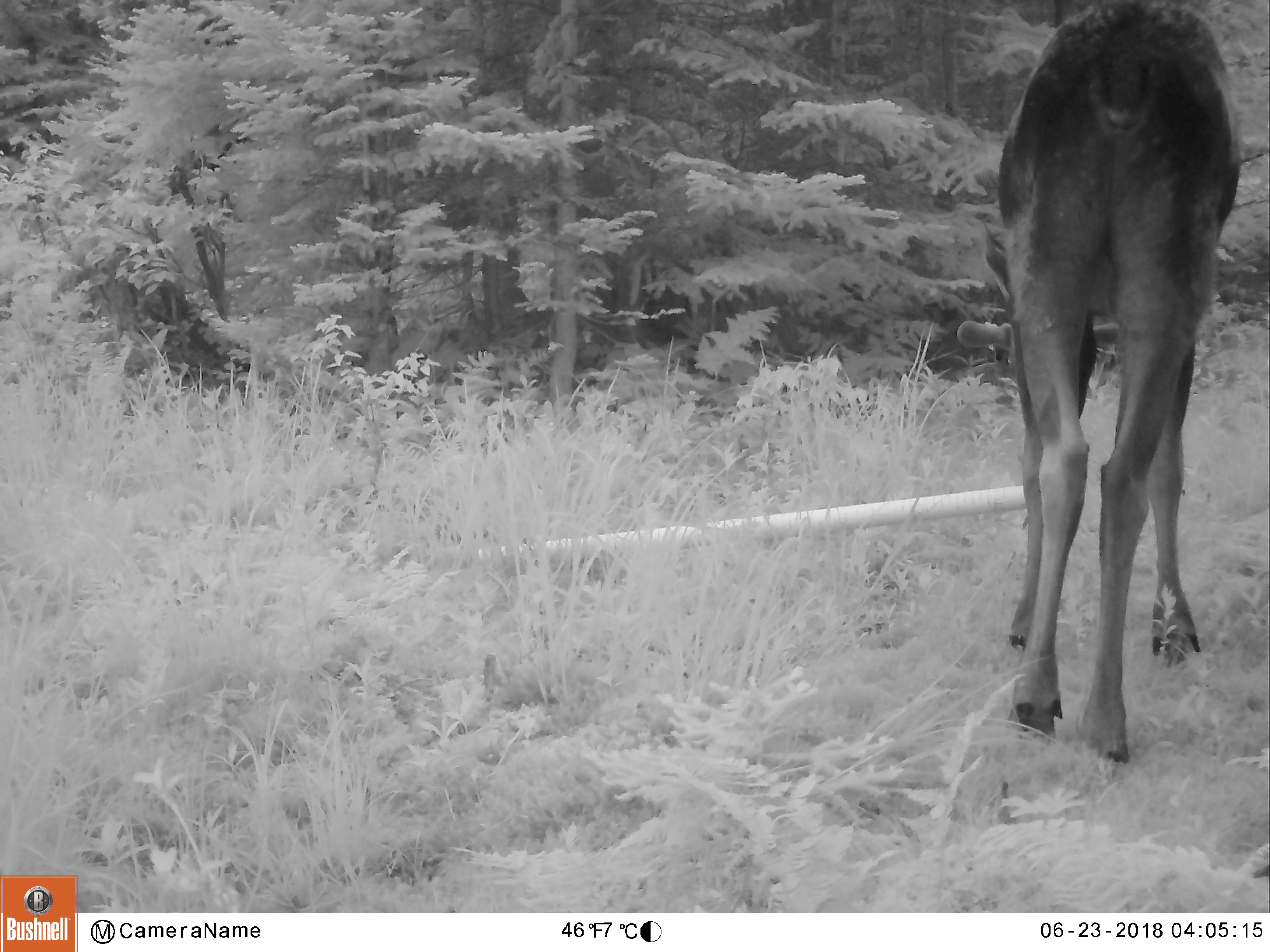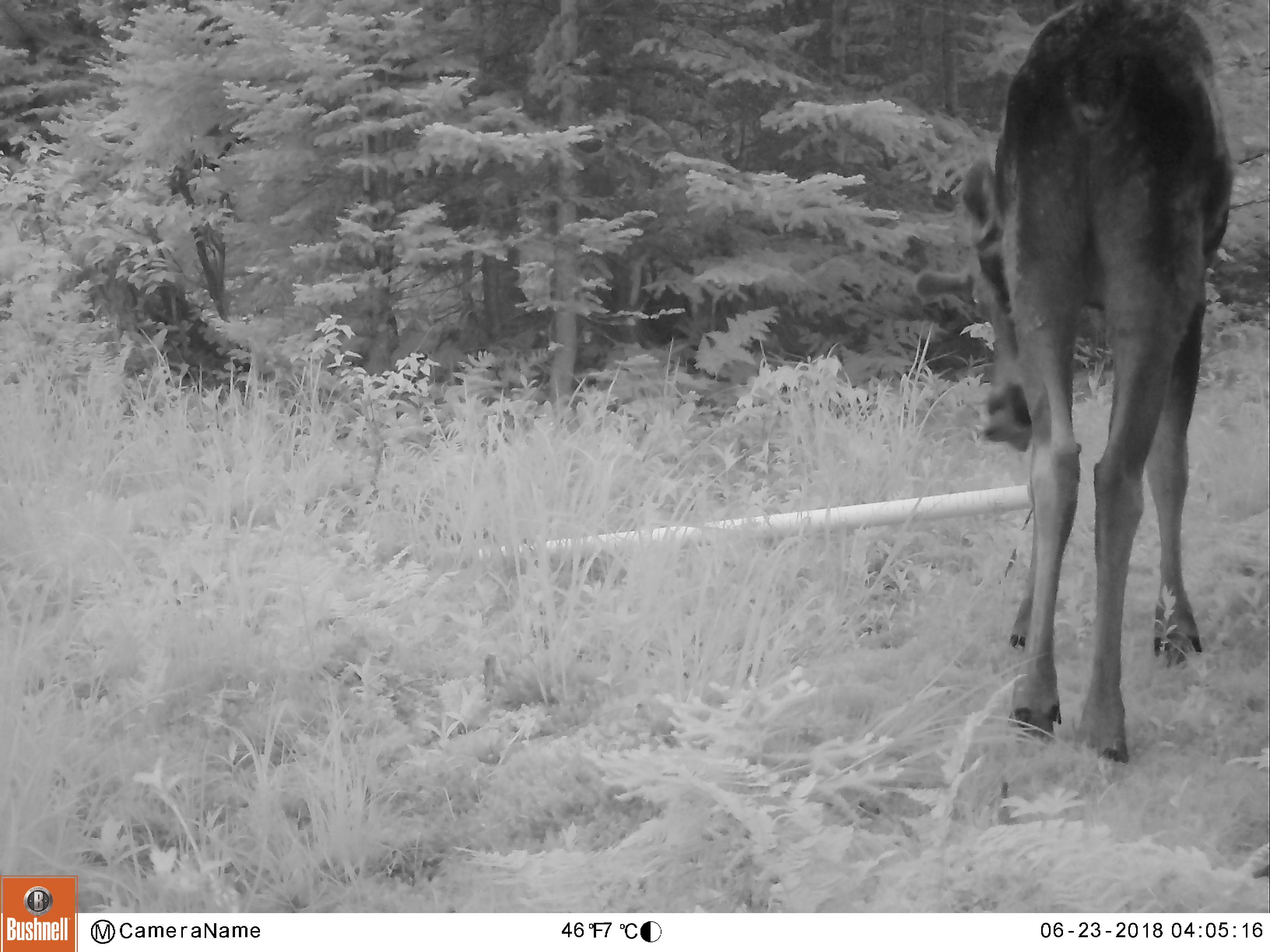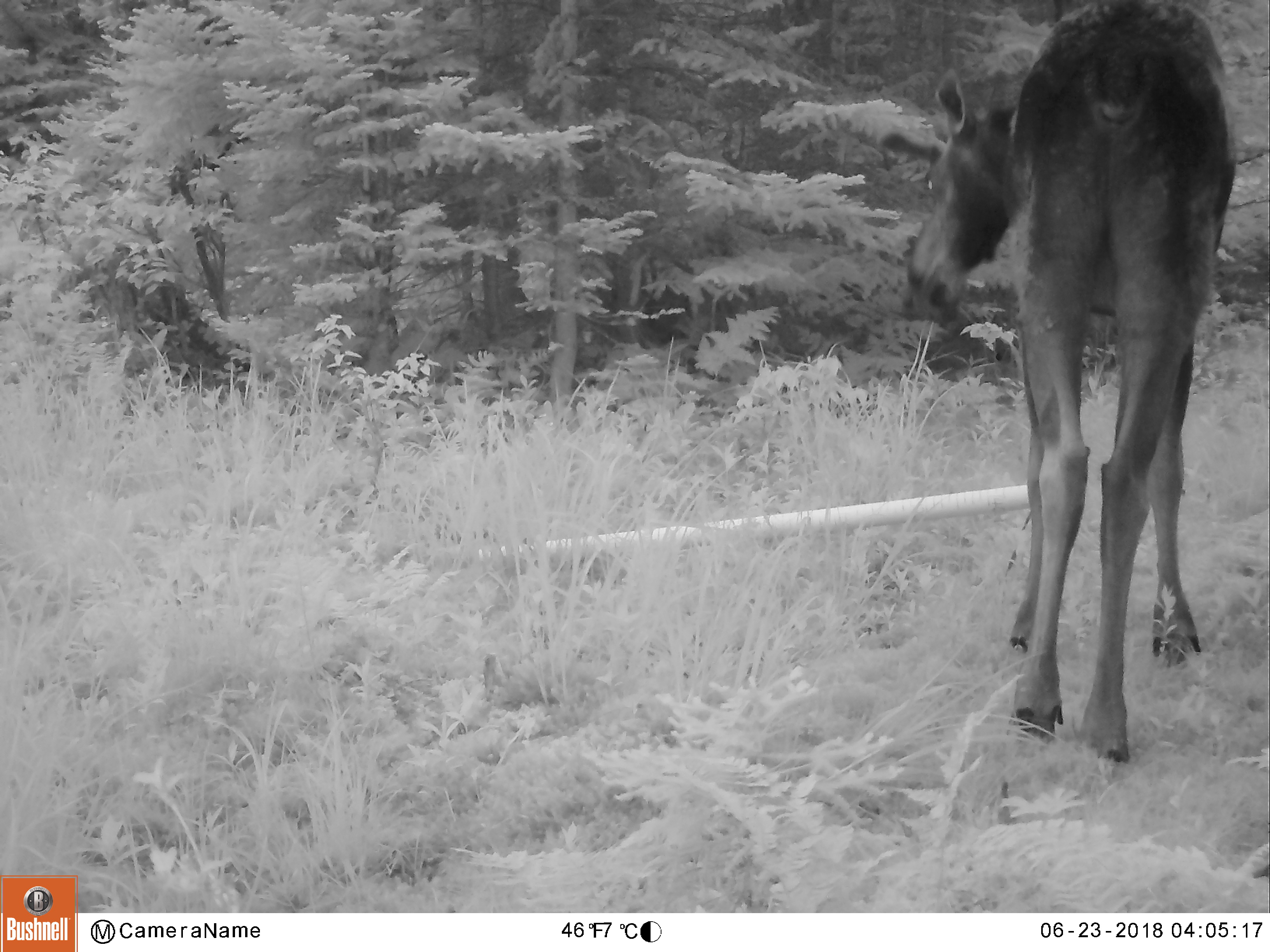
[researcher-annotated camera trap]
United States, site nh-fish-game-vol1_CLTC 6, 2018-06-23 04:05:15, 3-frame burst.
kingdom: Animalia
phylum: Chordata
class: Mammalia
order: Artiodactyla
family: Cervidae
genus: Alces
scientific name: Alces alces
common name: moose